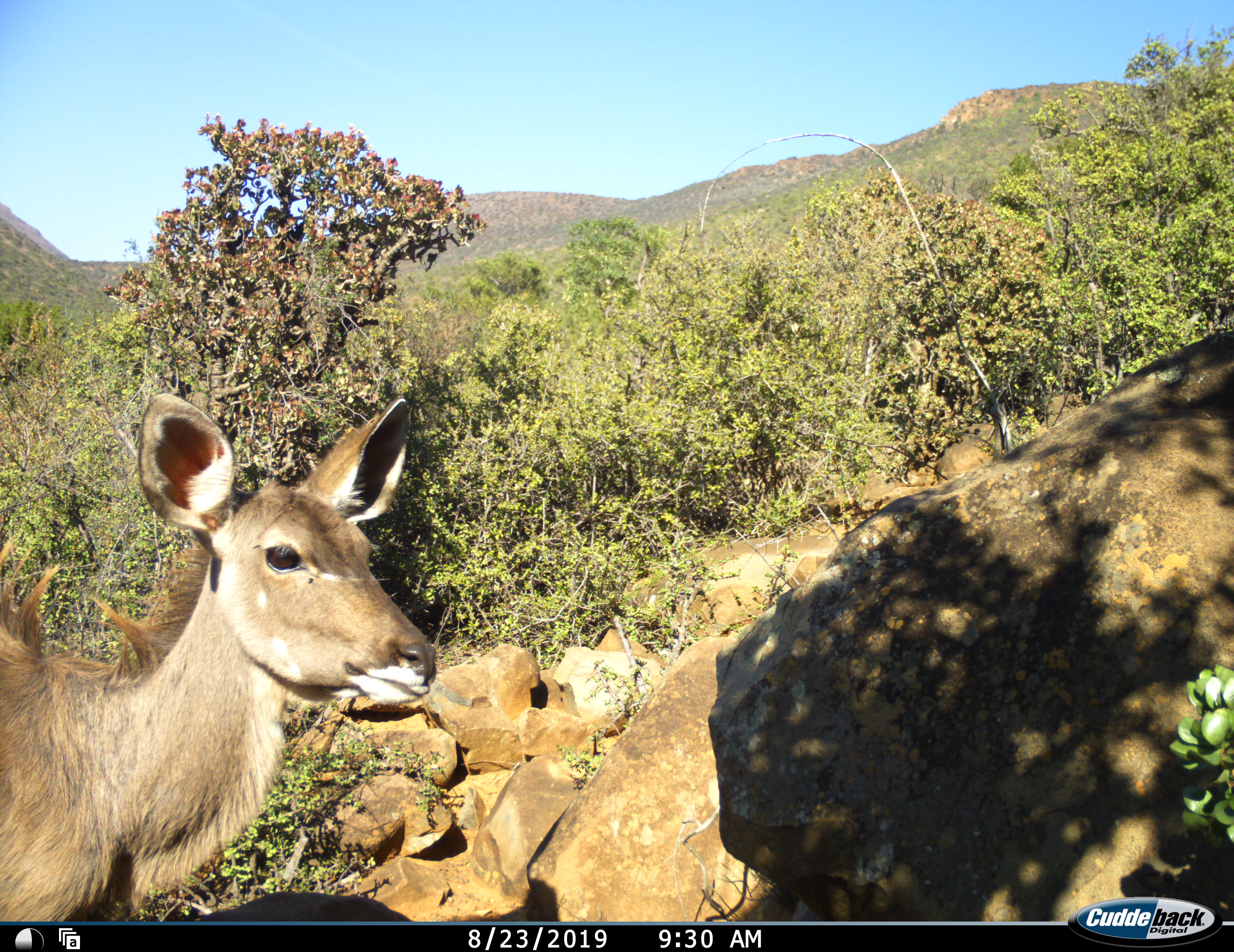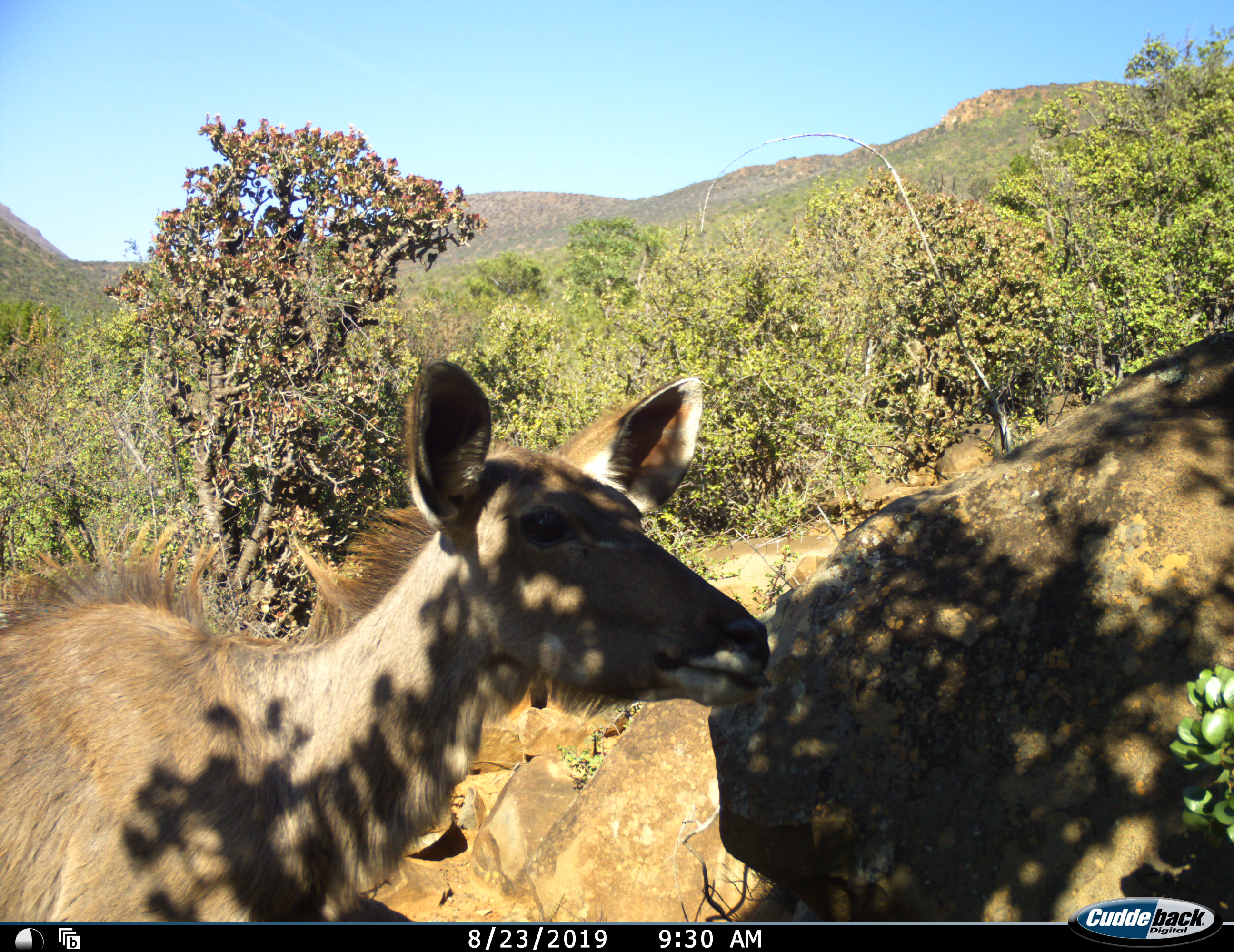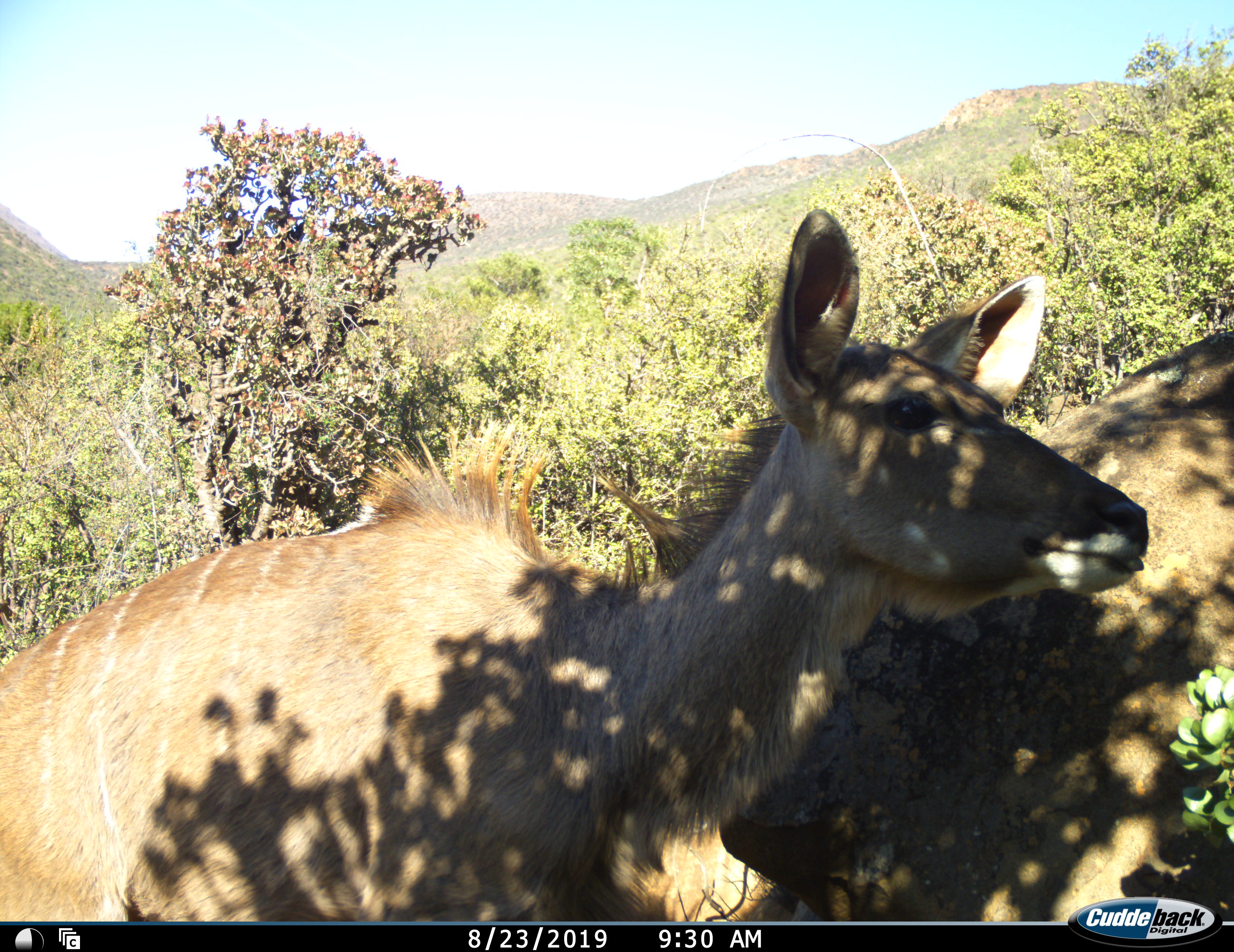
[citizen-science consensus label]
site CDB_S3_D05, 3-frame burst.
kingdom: Animalia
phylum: Chordata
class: Mammalia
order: Artiodactyla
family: Bovidae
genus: Tragelaphus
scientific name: Tragelaphus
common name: kudu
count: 1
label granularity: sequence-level